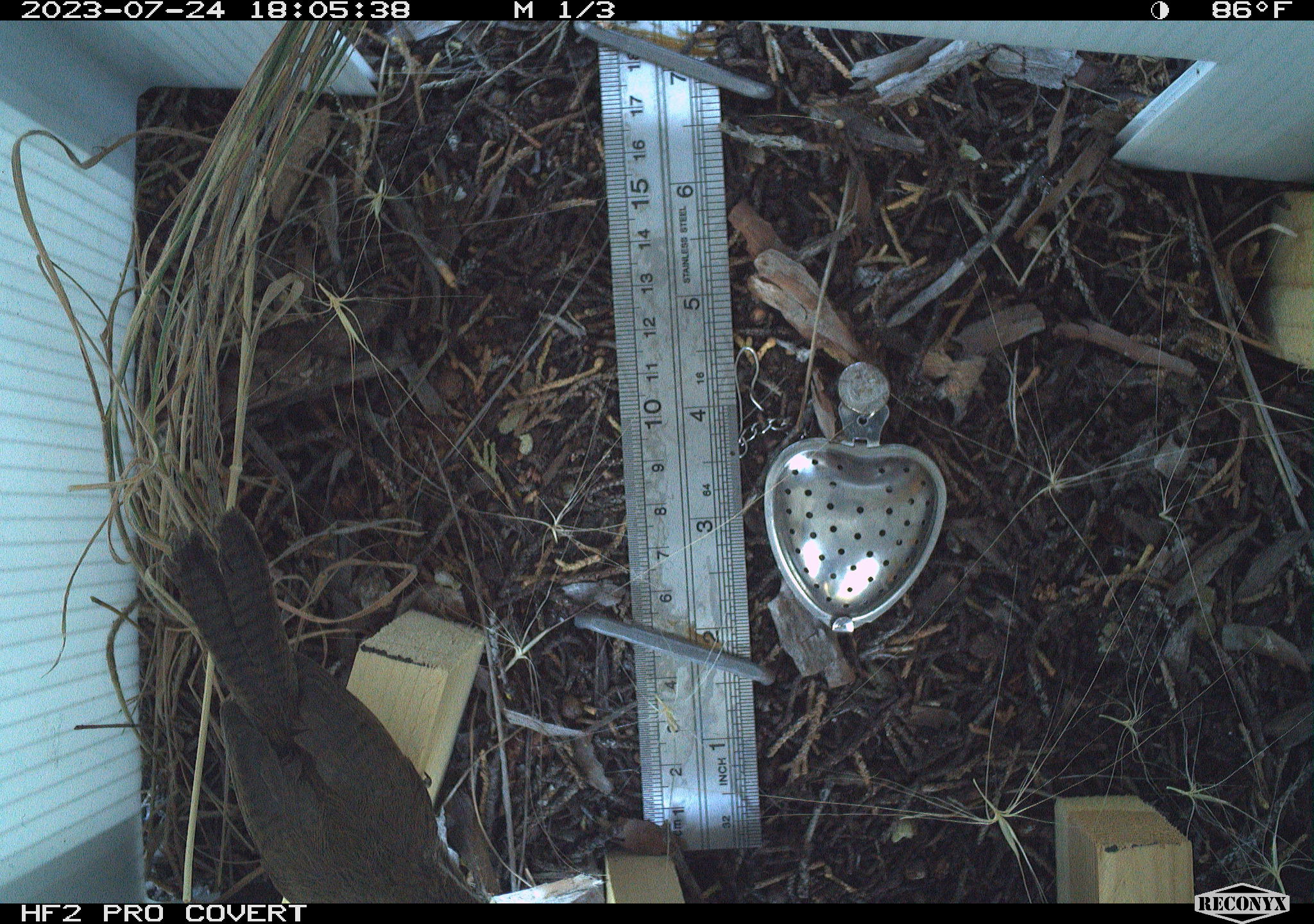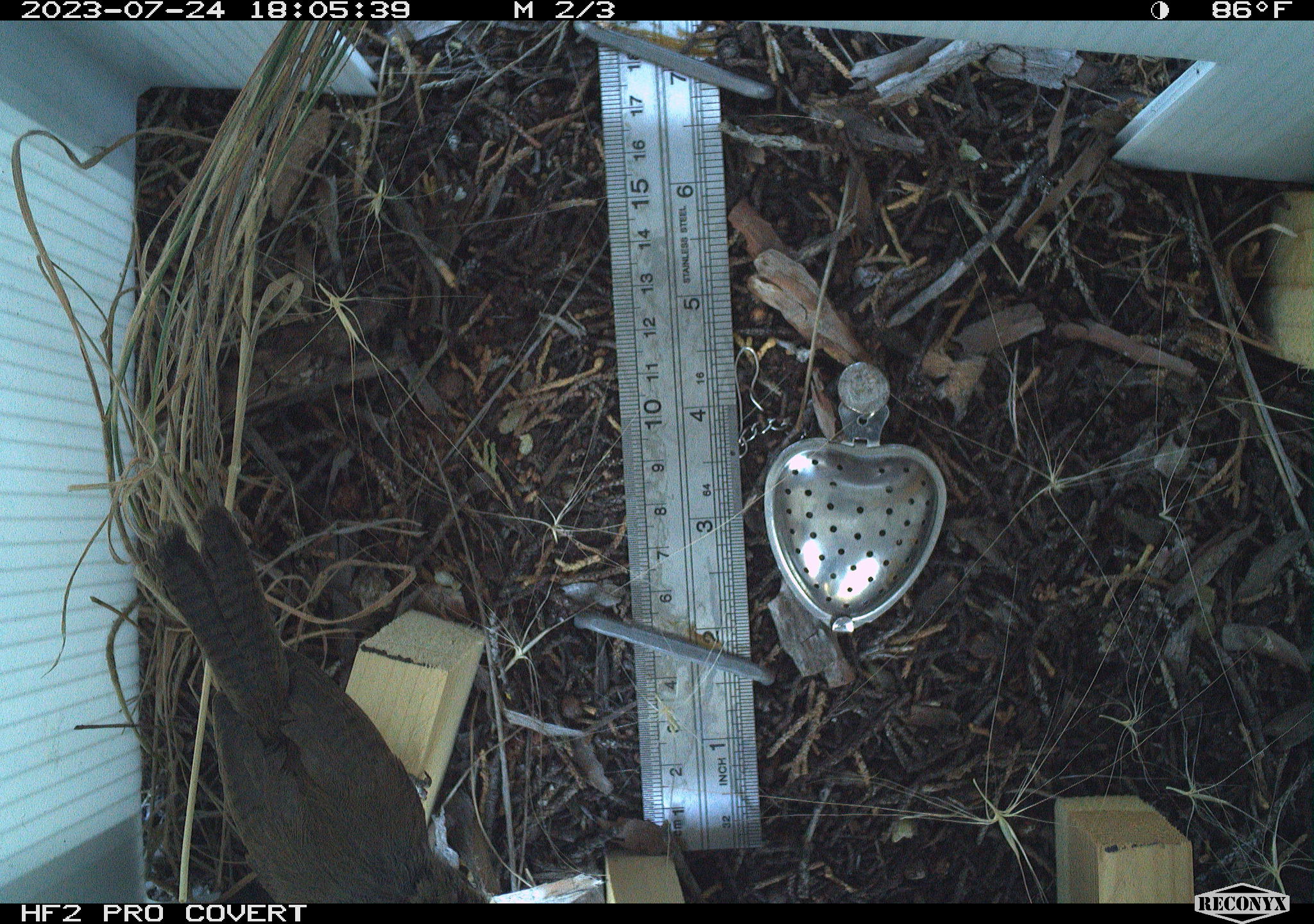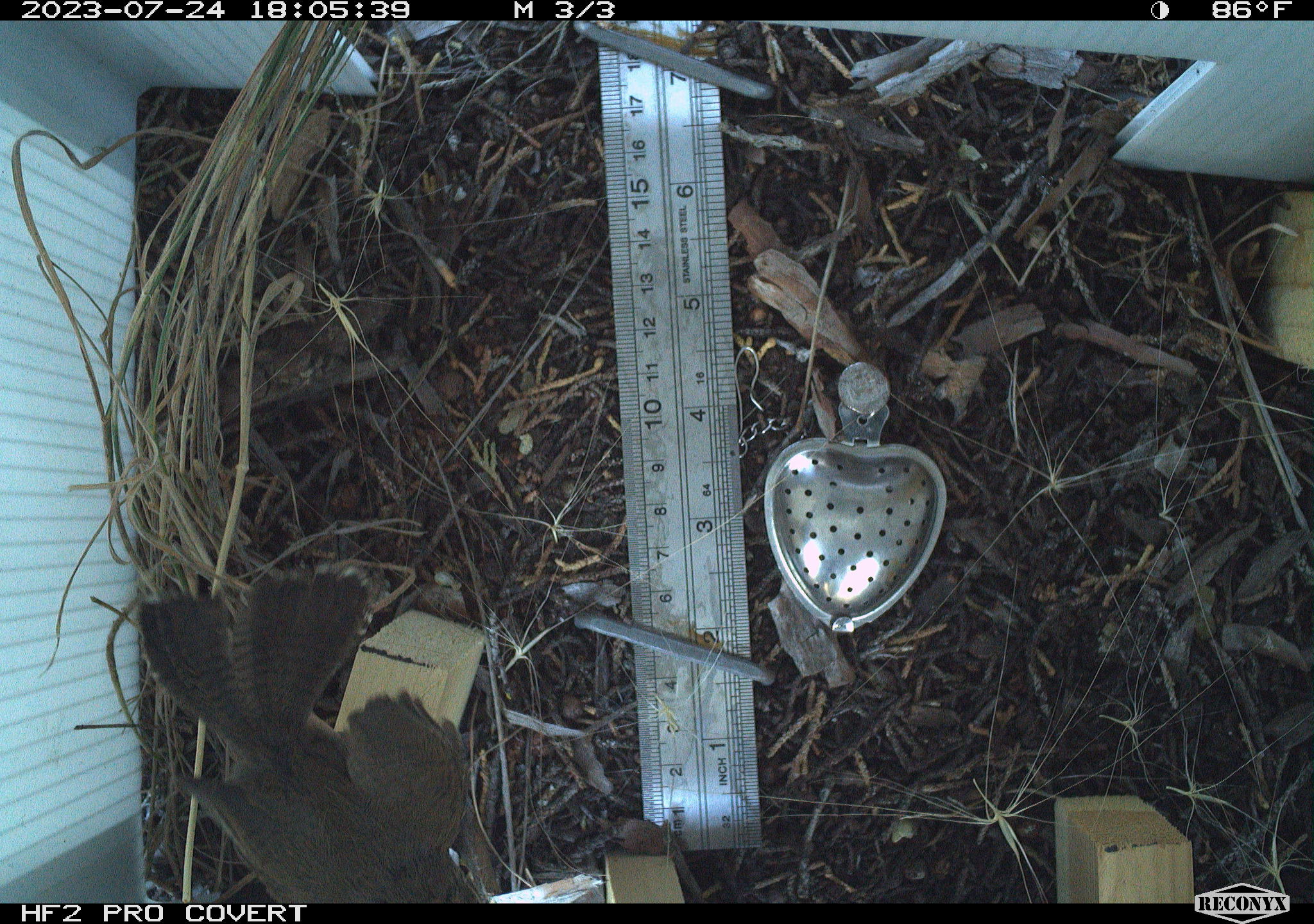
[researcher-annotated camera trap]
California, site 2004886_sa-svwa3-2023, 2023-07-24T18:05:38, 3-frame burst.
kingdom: Animalia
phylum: Chordata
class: Aves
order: Passeriformes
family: Troglodytidae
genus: Thryomanes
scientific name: Thryomanes bewickii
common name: bewick's wren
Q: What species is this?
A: Bewick's wren (Thryomanes bewickii).